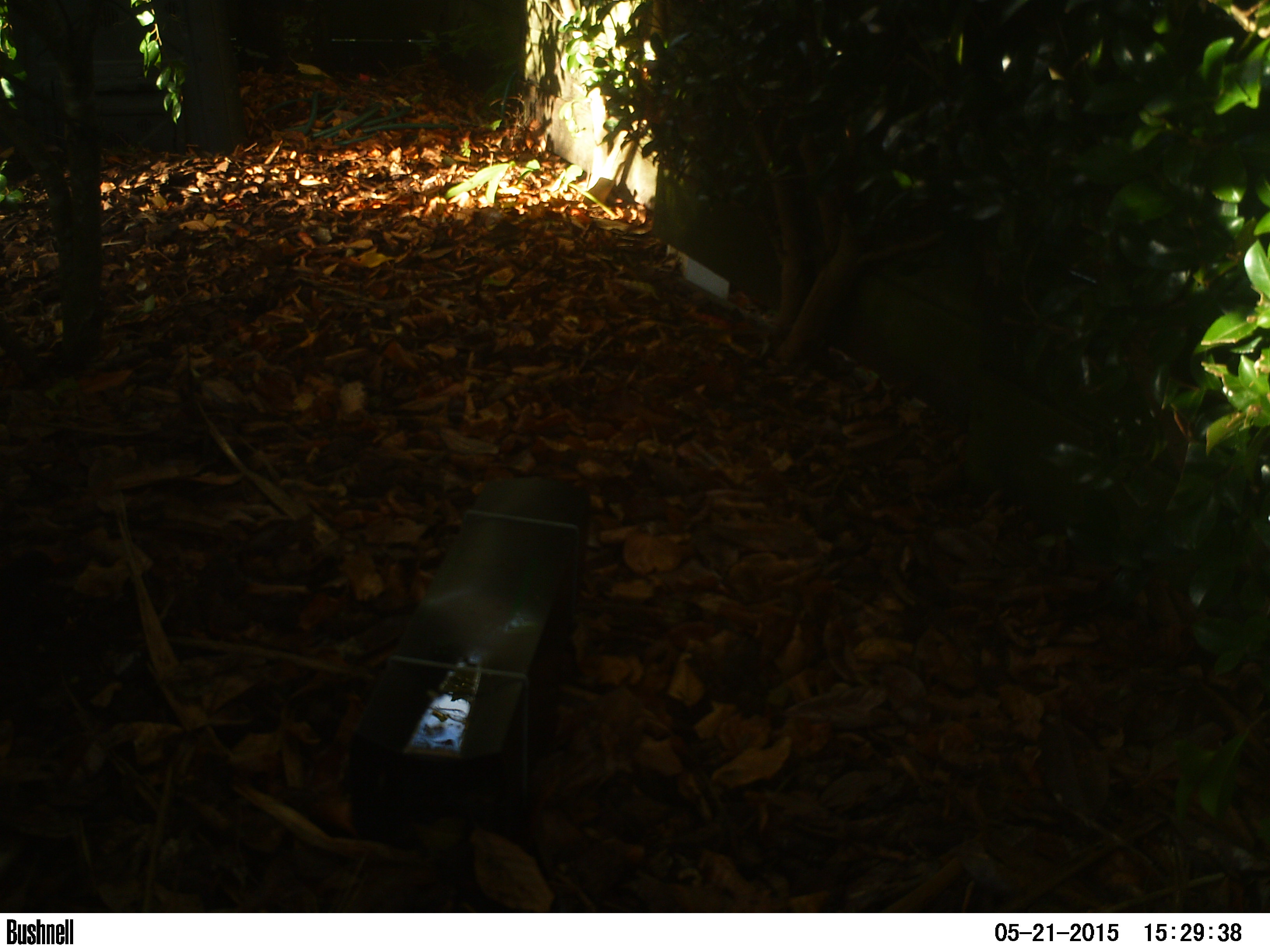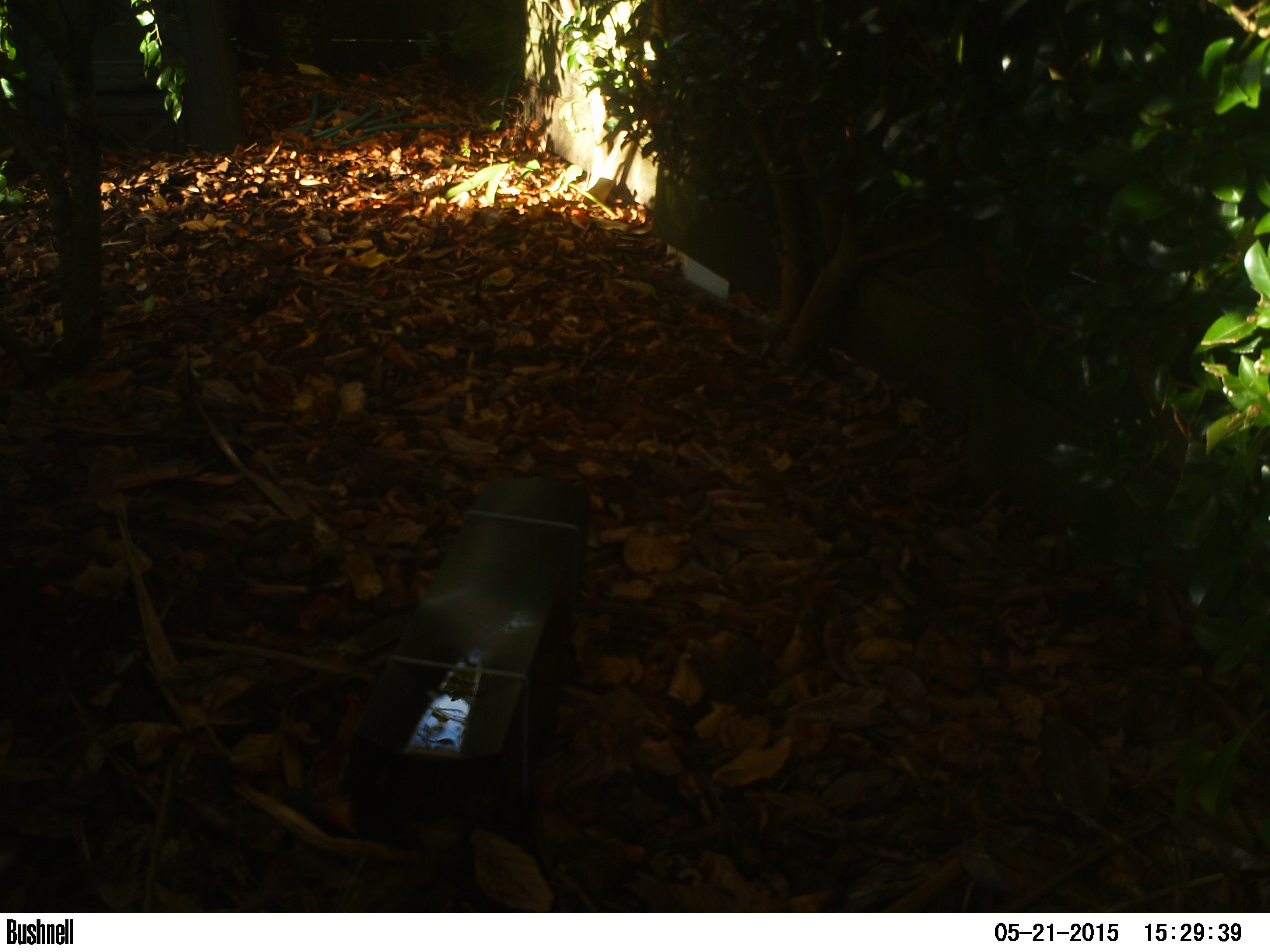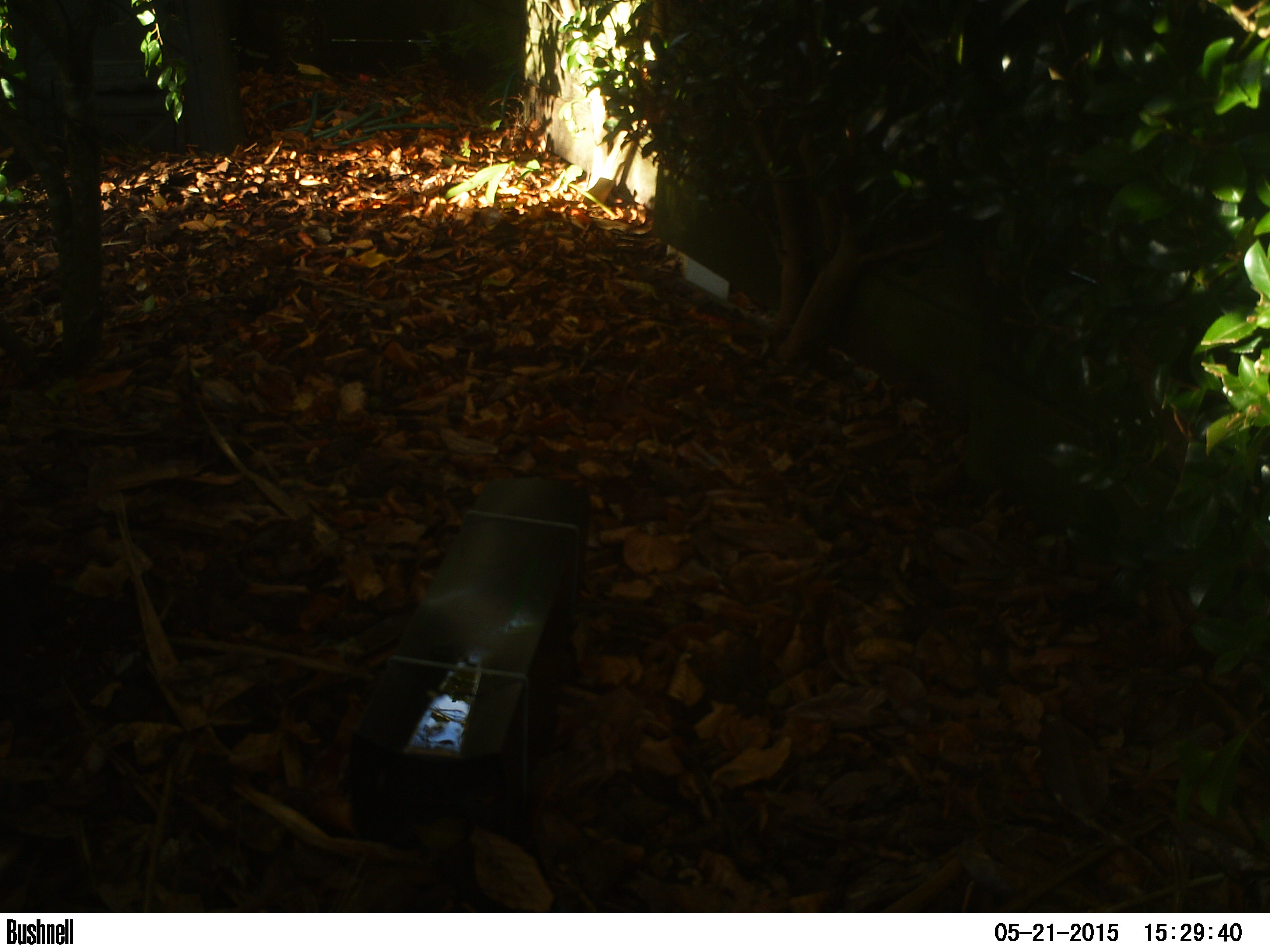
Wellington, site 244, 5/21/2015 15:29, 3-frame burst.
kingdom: Animalia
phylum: Chordata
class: Aves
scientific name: Aves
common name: bird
Bird (Aves).